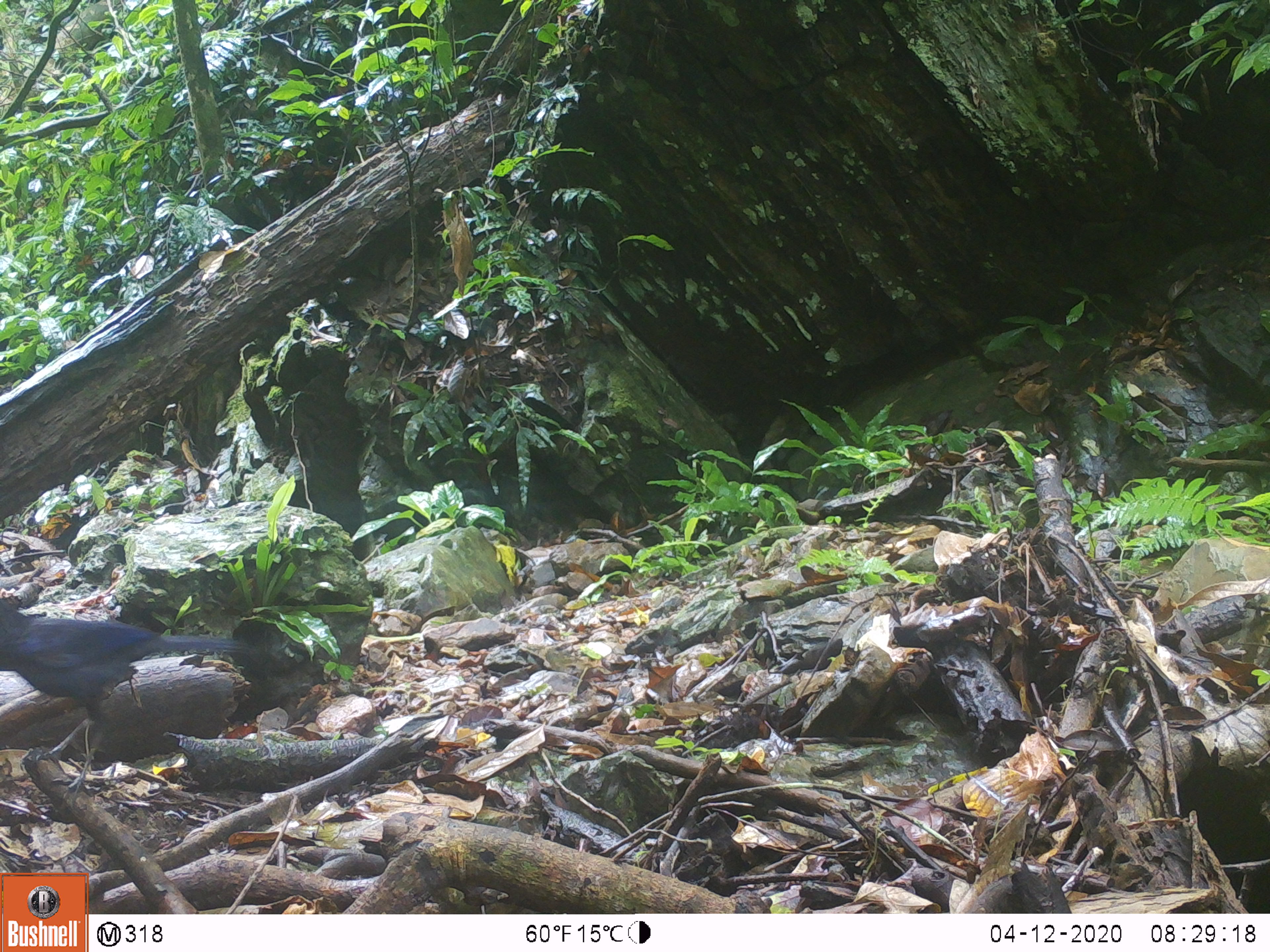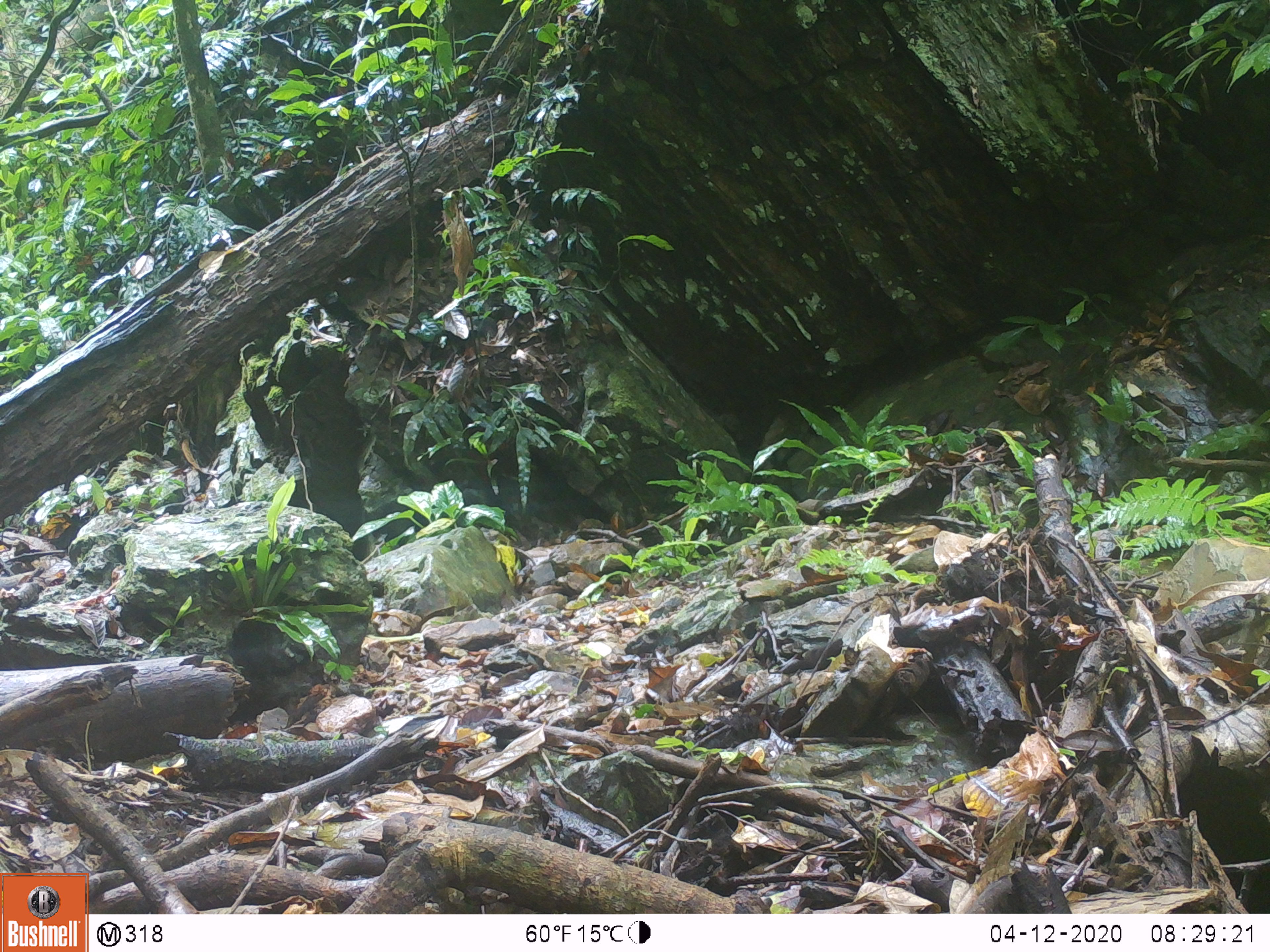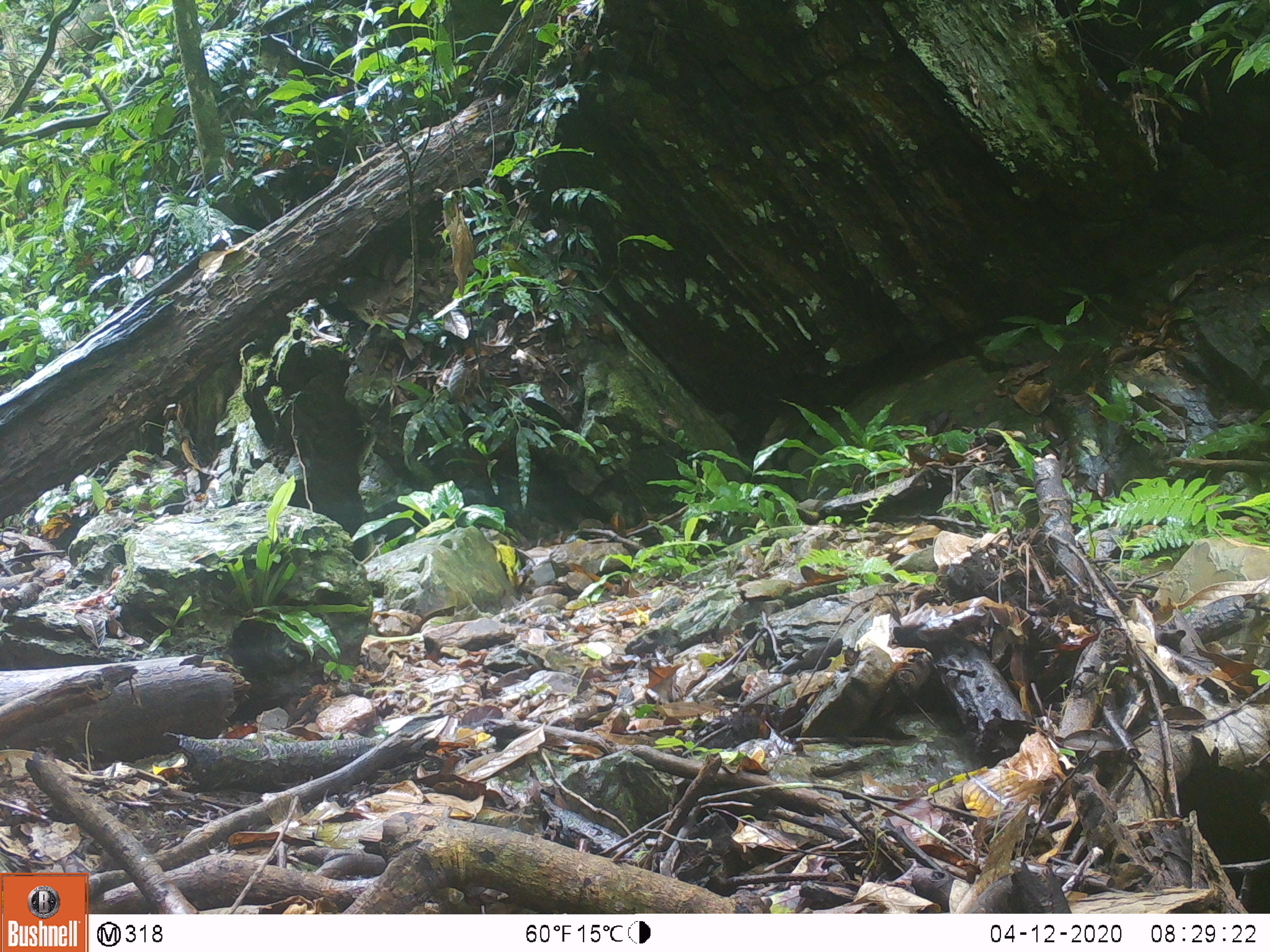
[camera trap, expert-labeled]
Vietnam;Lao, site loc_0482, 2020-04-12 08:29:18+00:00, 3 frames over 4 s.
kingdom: Animalia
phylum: Chordata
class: Aves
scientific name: Aves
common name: bird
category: unidentified bird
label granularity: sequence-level